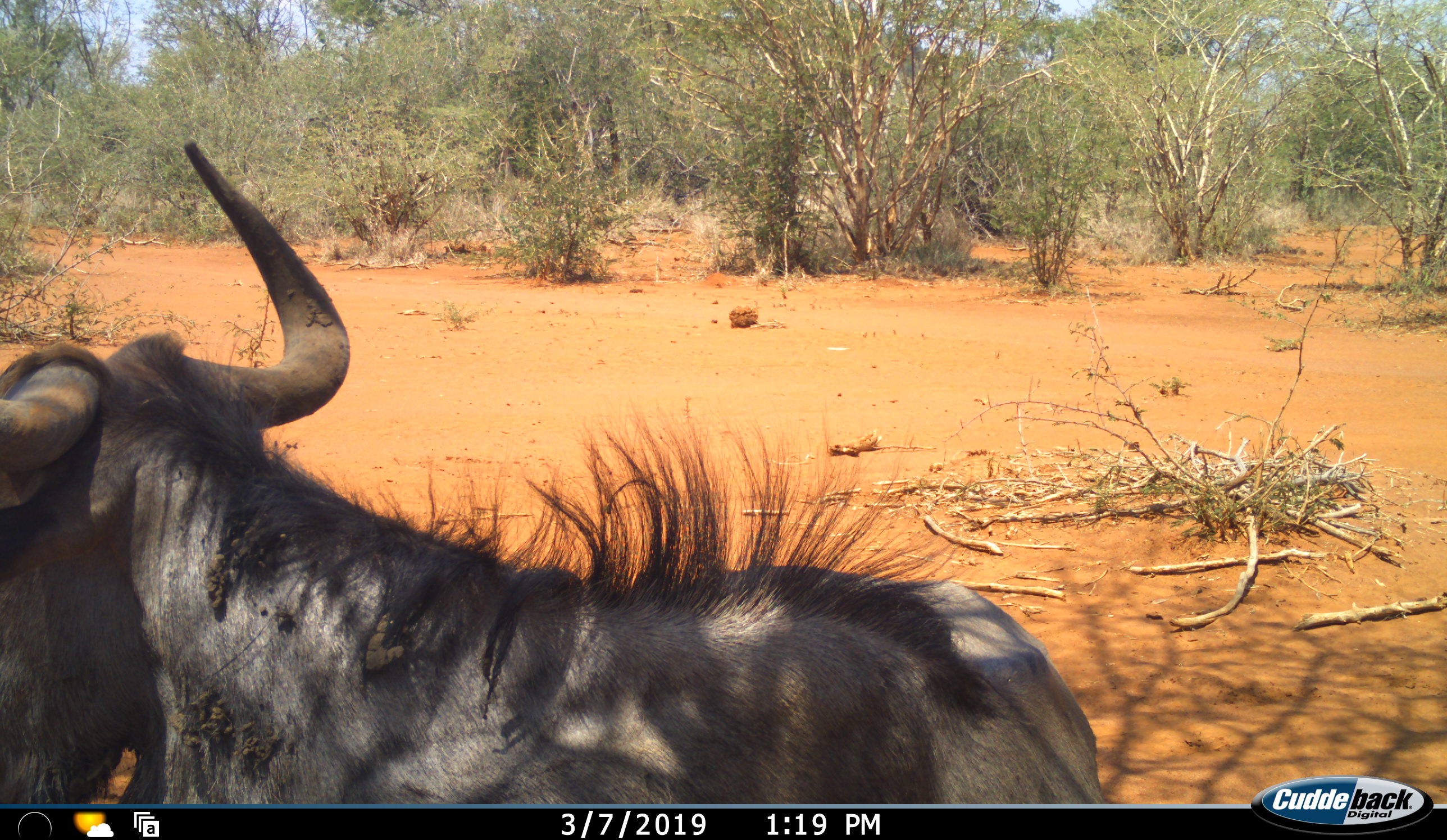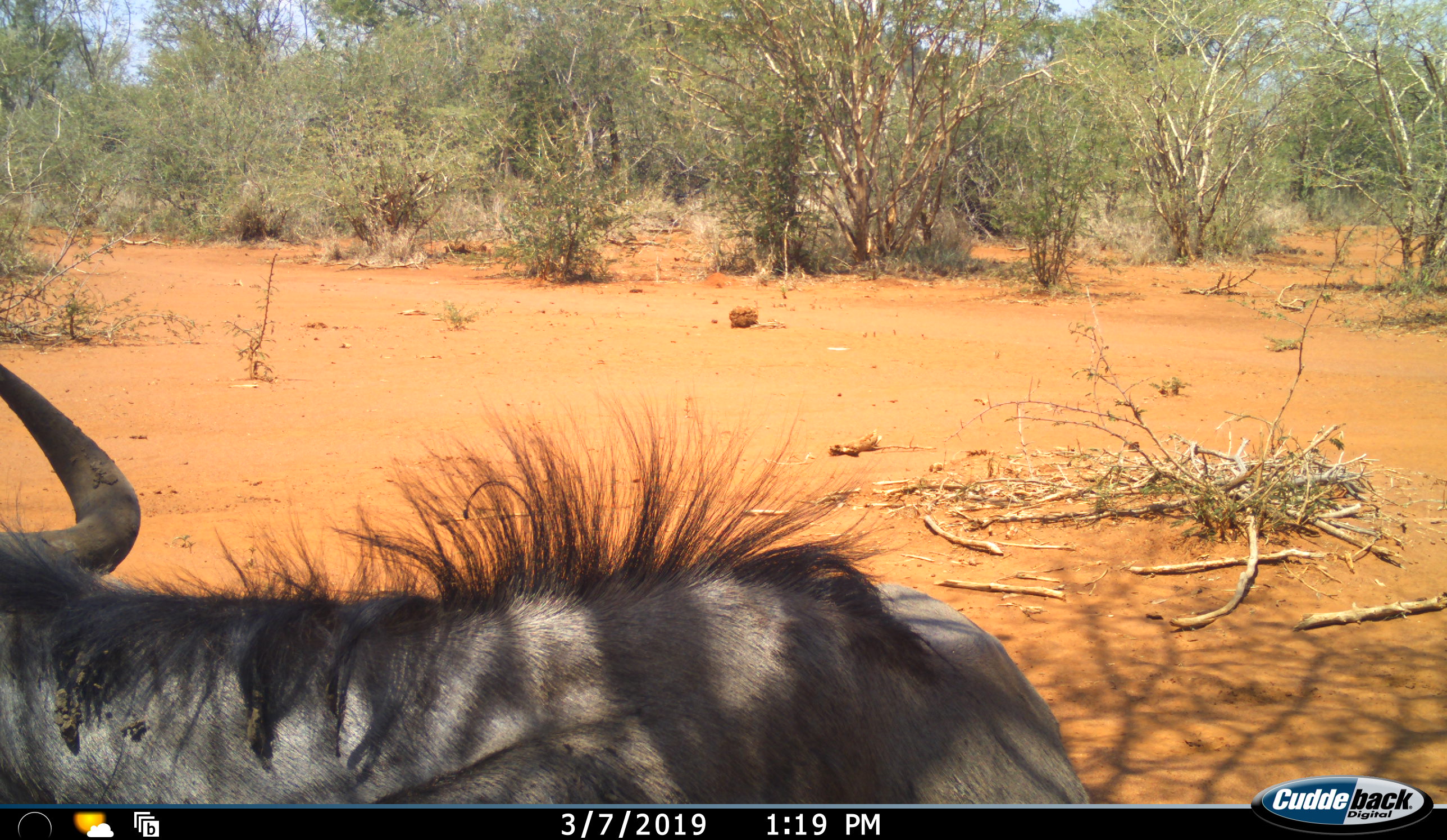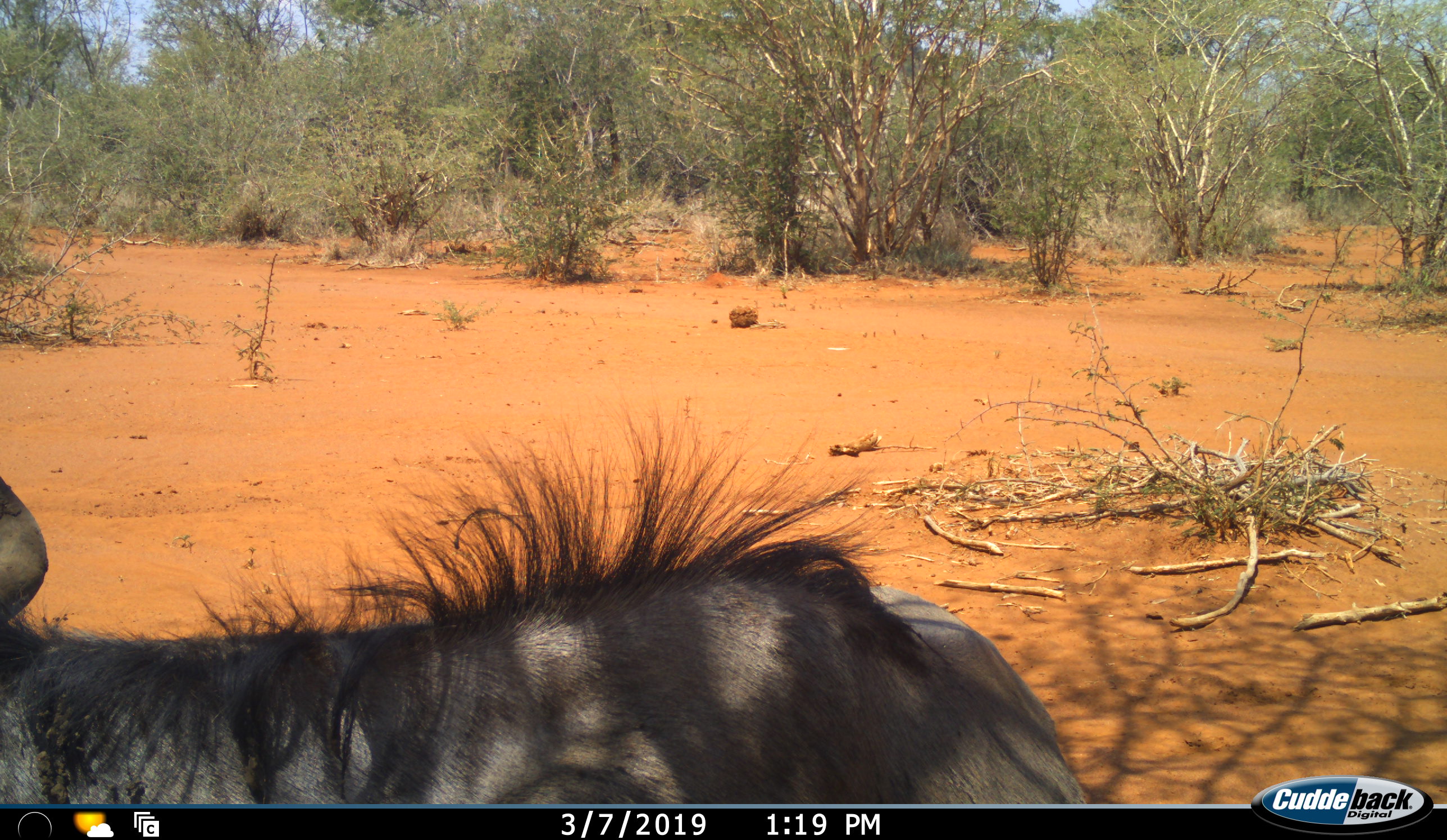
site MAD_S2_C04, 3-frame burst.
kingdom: Animalia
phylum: Chordata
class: Mammalia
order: Artiodactyla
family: Bovidae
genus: Connochaetes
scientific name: Connochaetes taurinus taurinus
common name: blue wildebeest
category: wildebeestblue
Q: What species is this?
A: Wildebeestblue (blue wildebeest) (Connochaetes taurinus taurinus).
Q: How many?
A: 1.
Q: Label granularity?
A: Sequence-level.